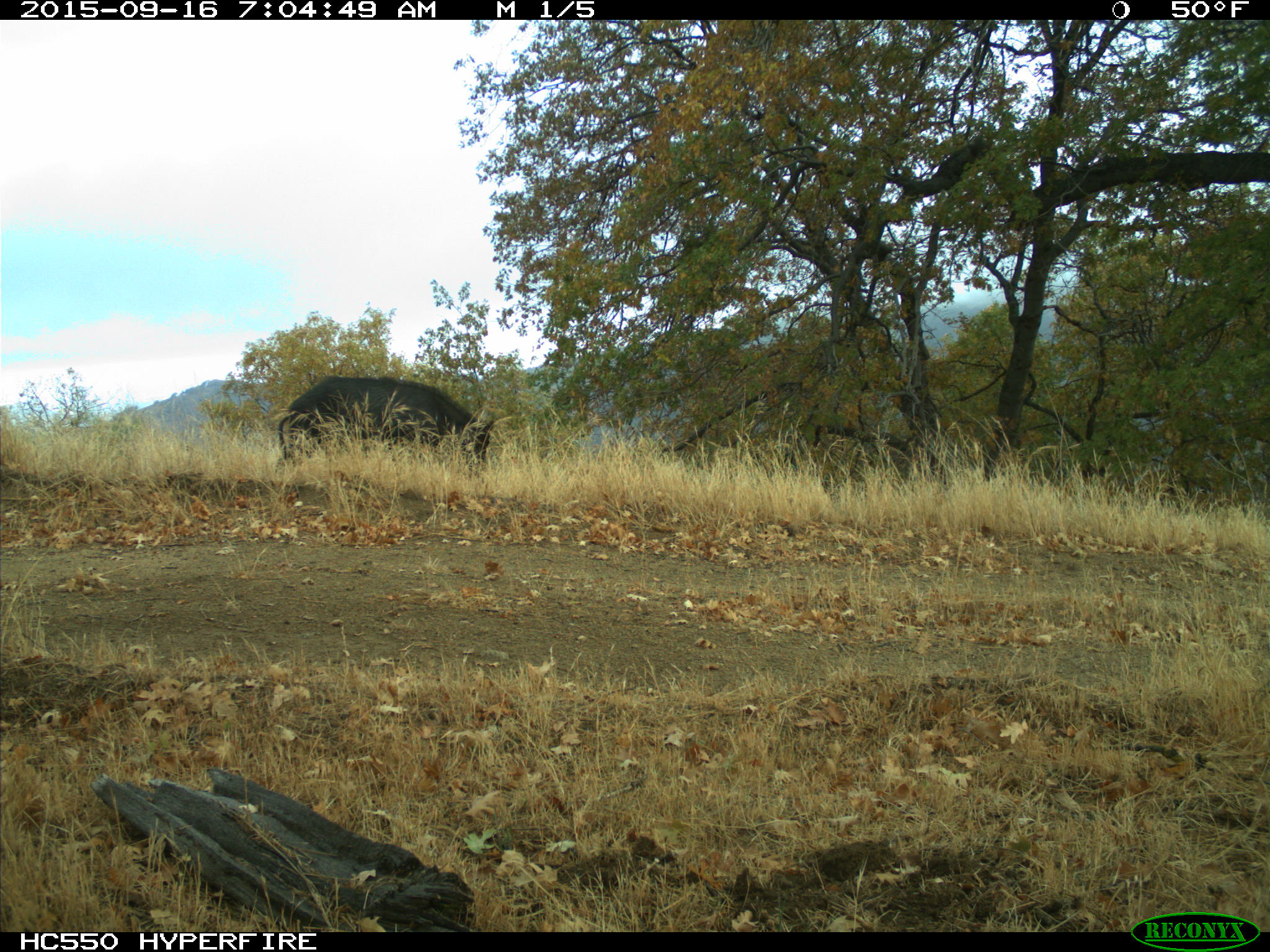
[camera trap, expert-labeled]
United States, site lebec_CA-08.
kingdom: Animalia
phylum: Chordata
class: Mammalia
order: Artiodactyla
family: Suidae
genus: Sus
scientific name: Sus scrofa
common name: wild boar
Sus scrofa (wild boar).